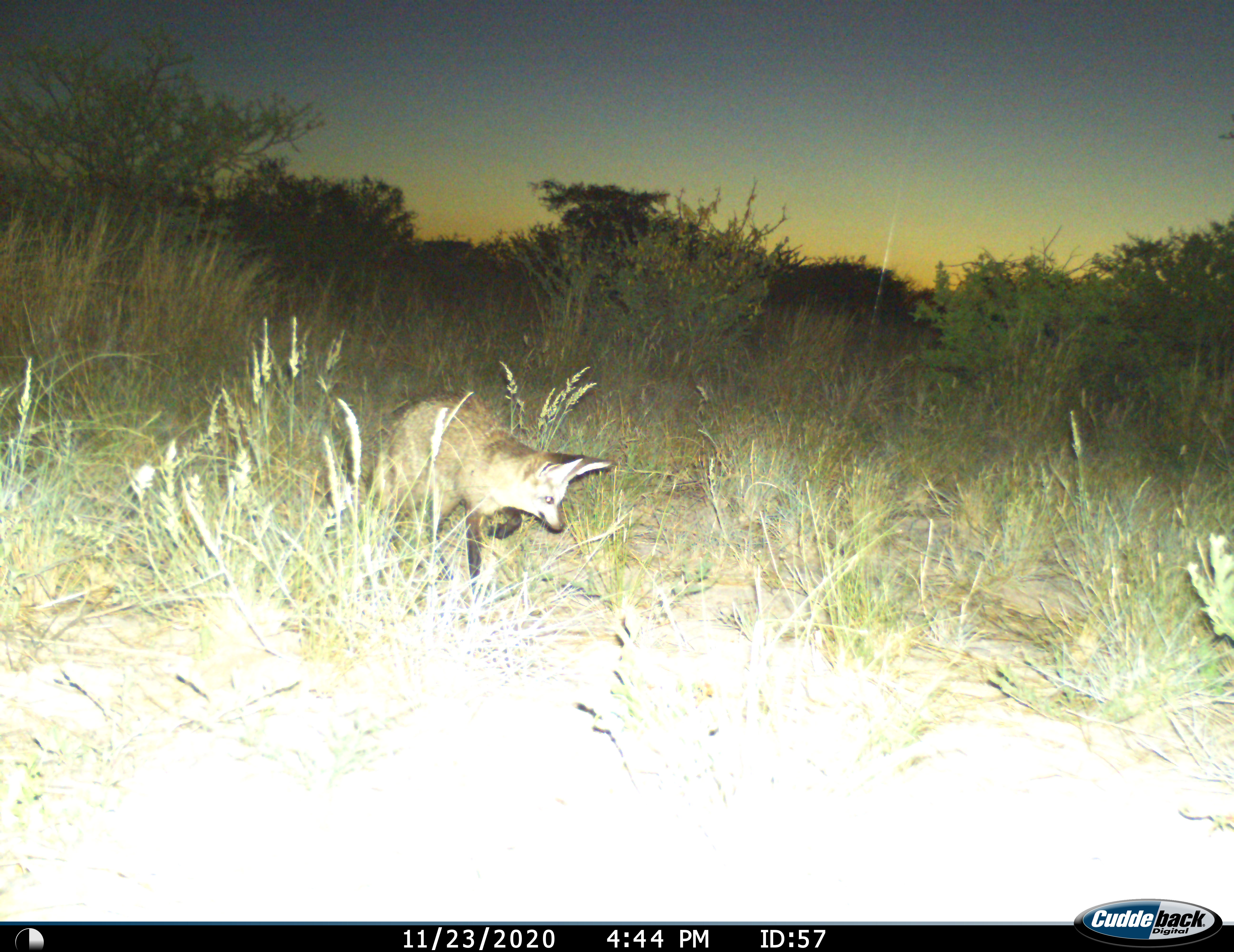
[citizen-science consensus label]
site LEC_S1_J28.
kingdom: Animalia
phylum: Chordata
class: Mammalia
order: Carnivora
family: Canidae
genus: Otocyon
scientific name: Otocyon megalotis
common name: bat-eared fox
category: foxbateared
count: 1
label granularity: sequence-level